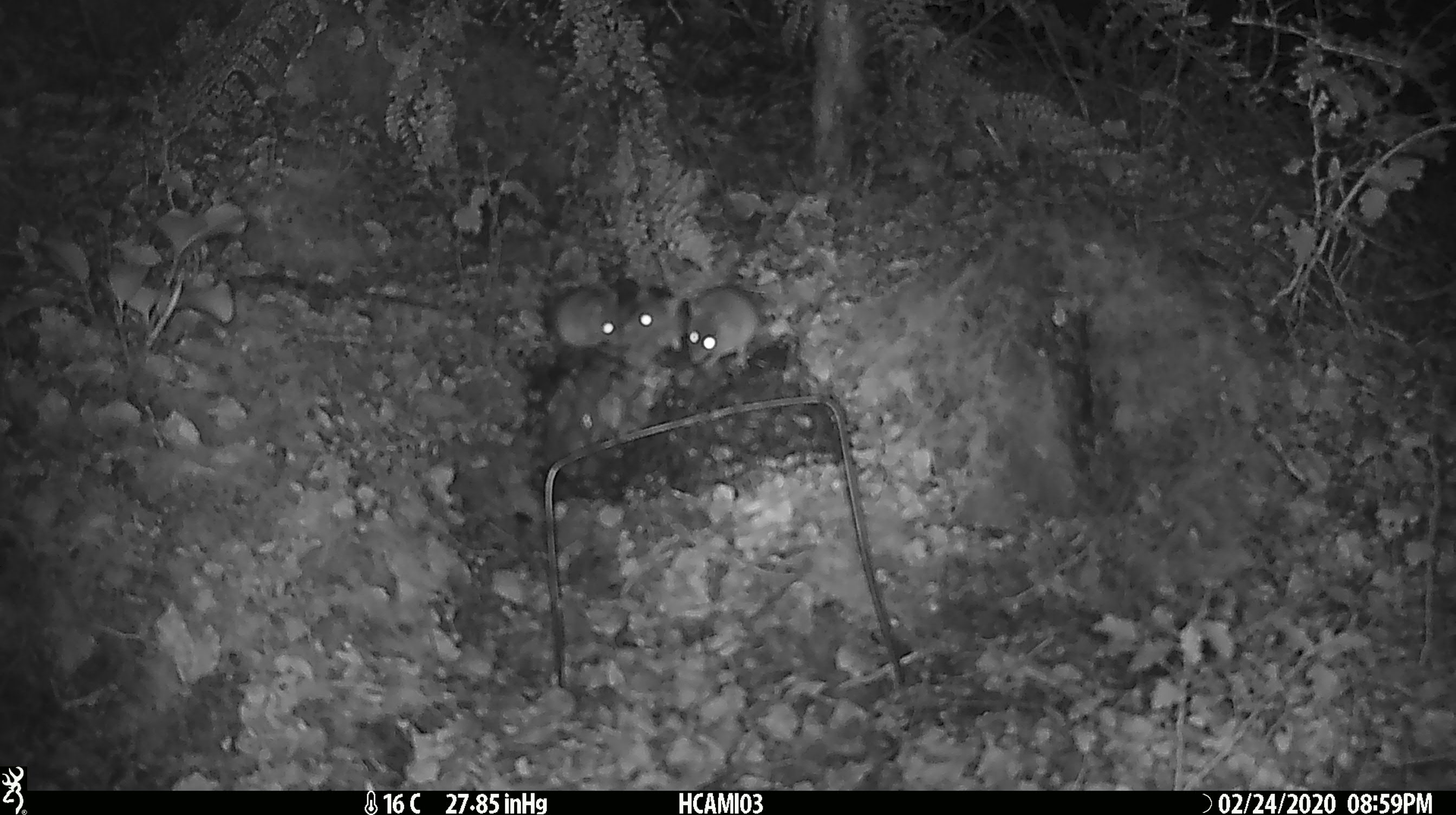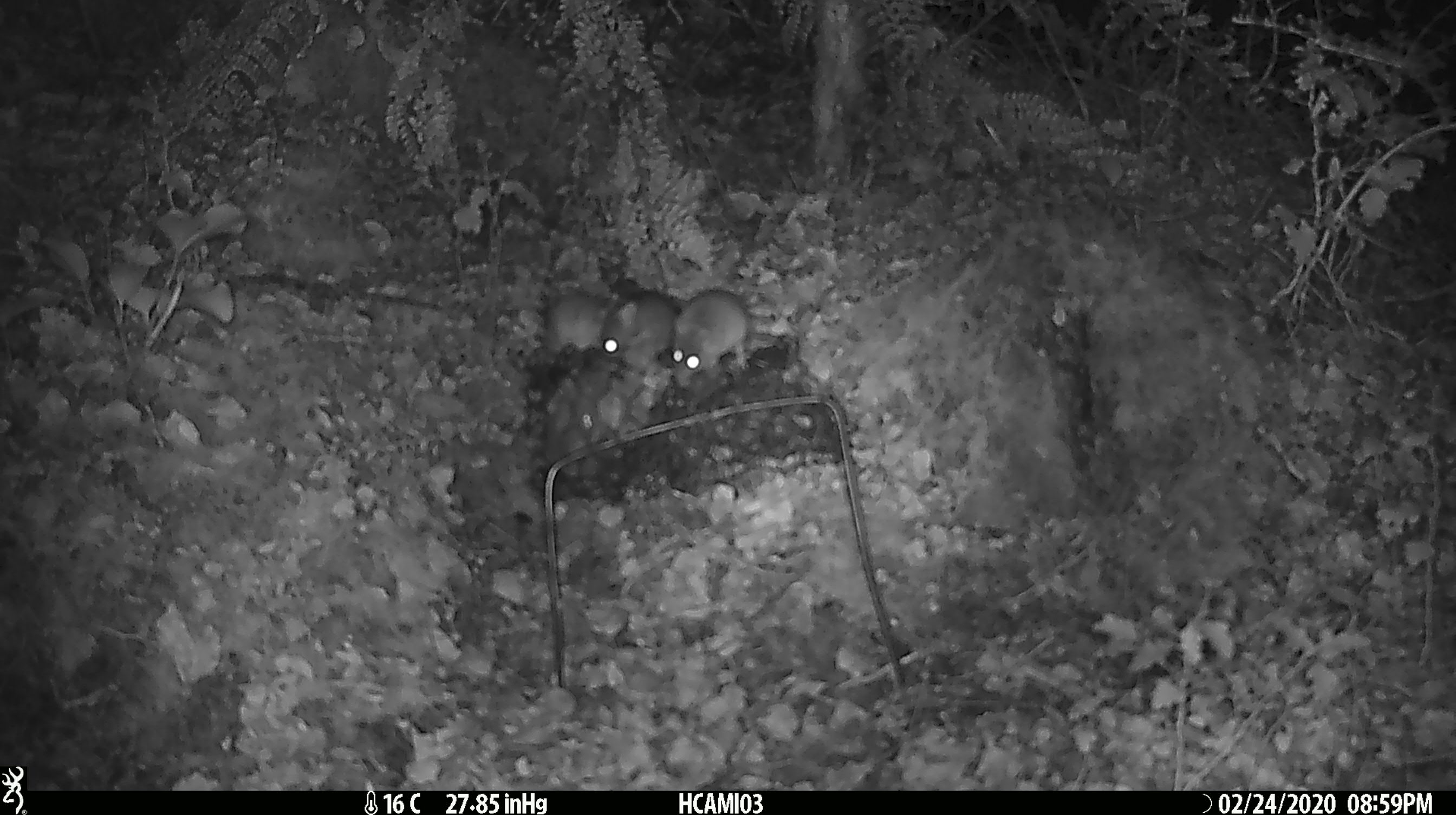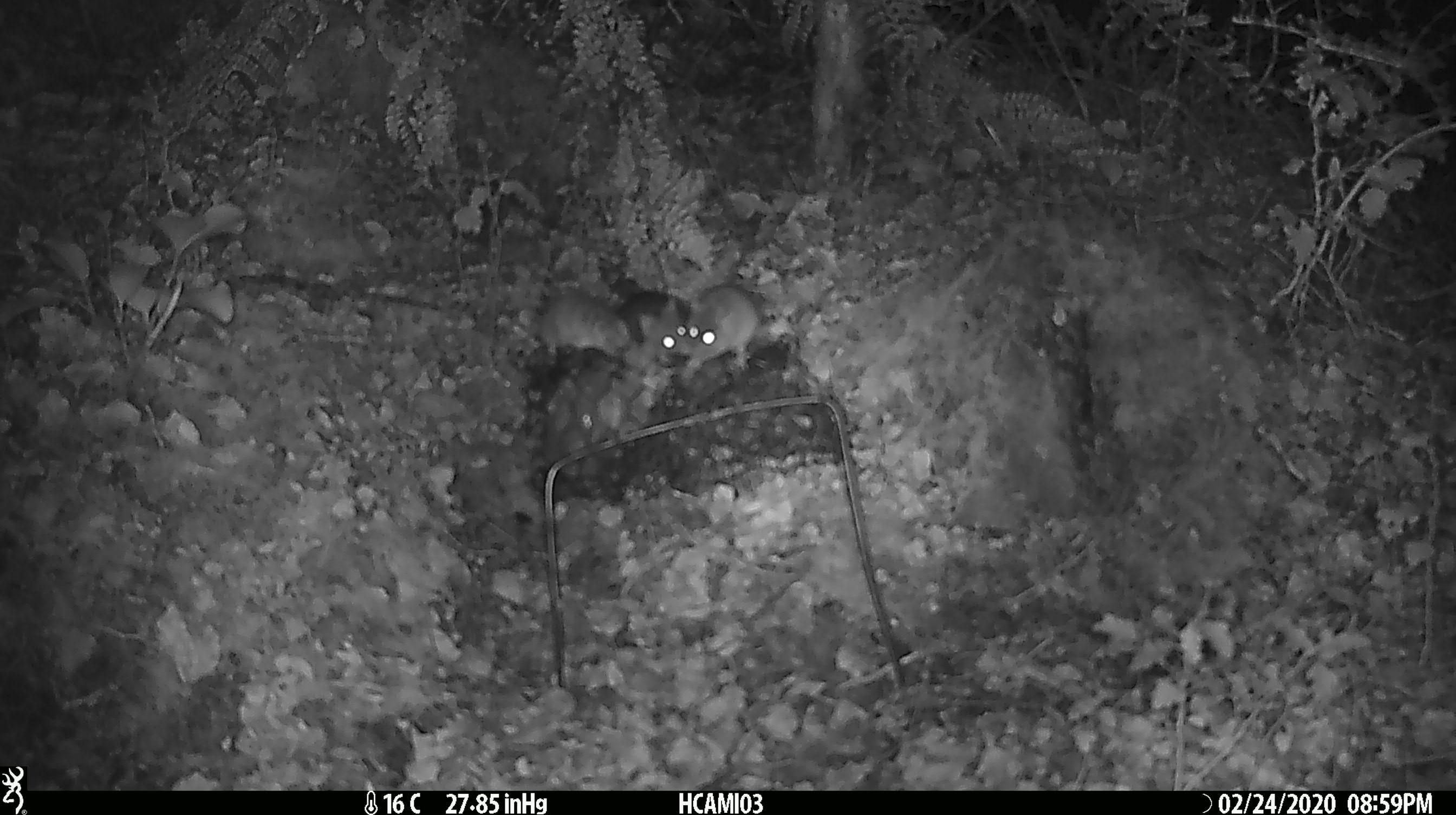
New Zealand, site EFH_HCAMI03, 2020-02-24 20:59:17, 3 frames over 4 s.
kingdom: Animalia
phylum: Chordata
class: Mammalia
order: Rodentia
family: Muridae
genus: Mus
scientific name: Mus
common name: mouse